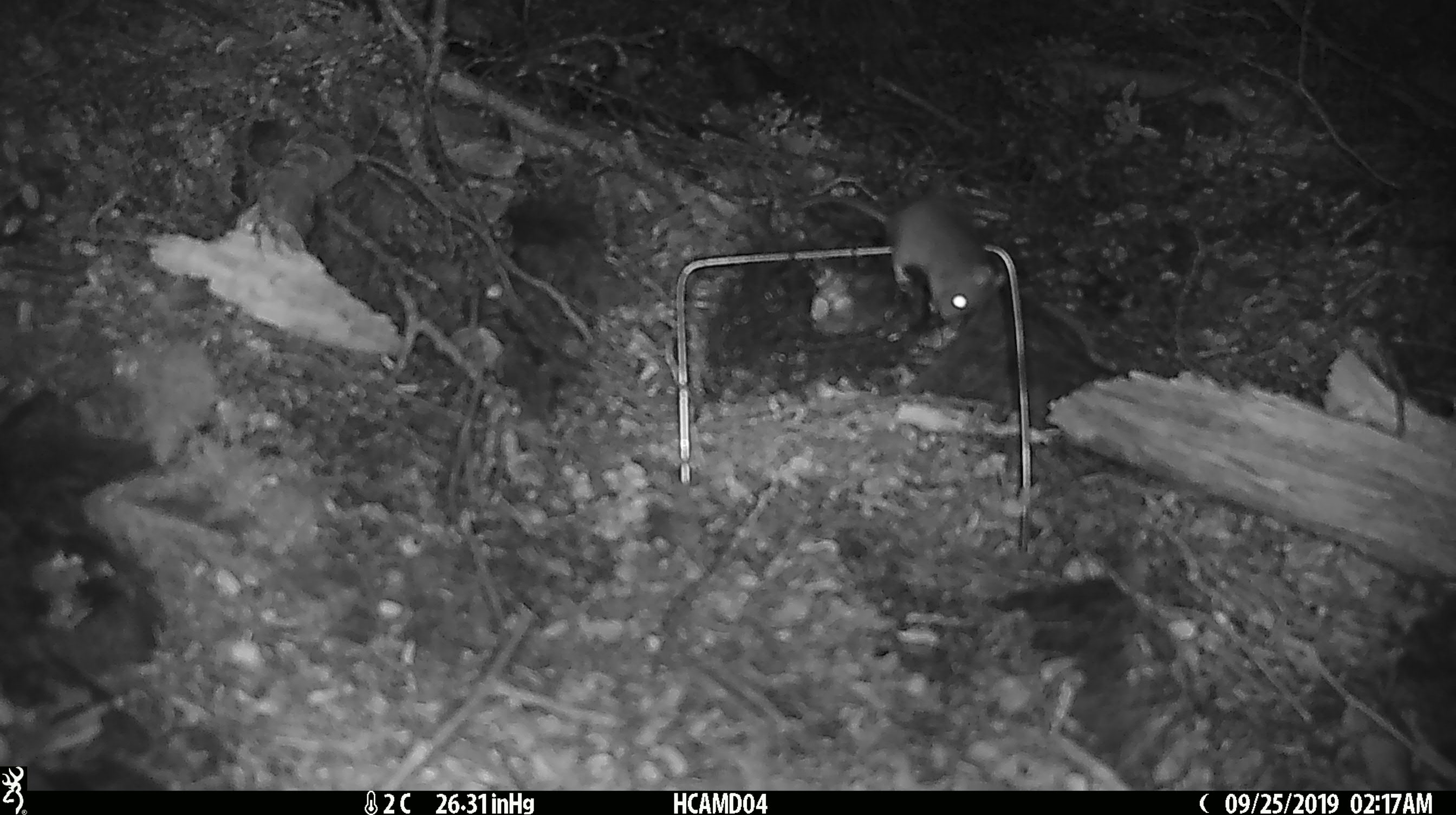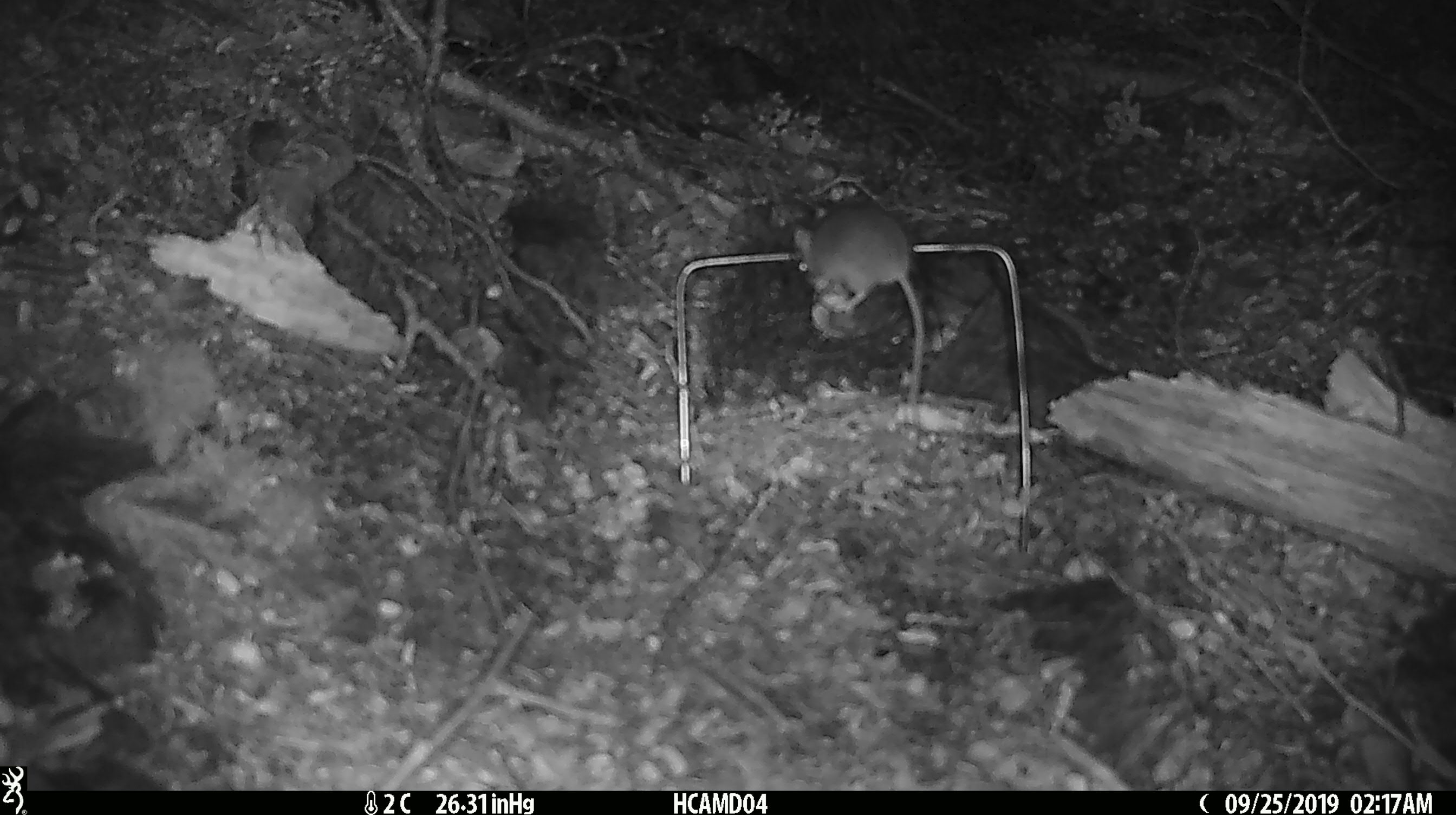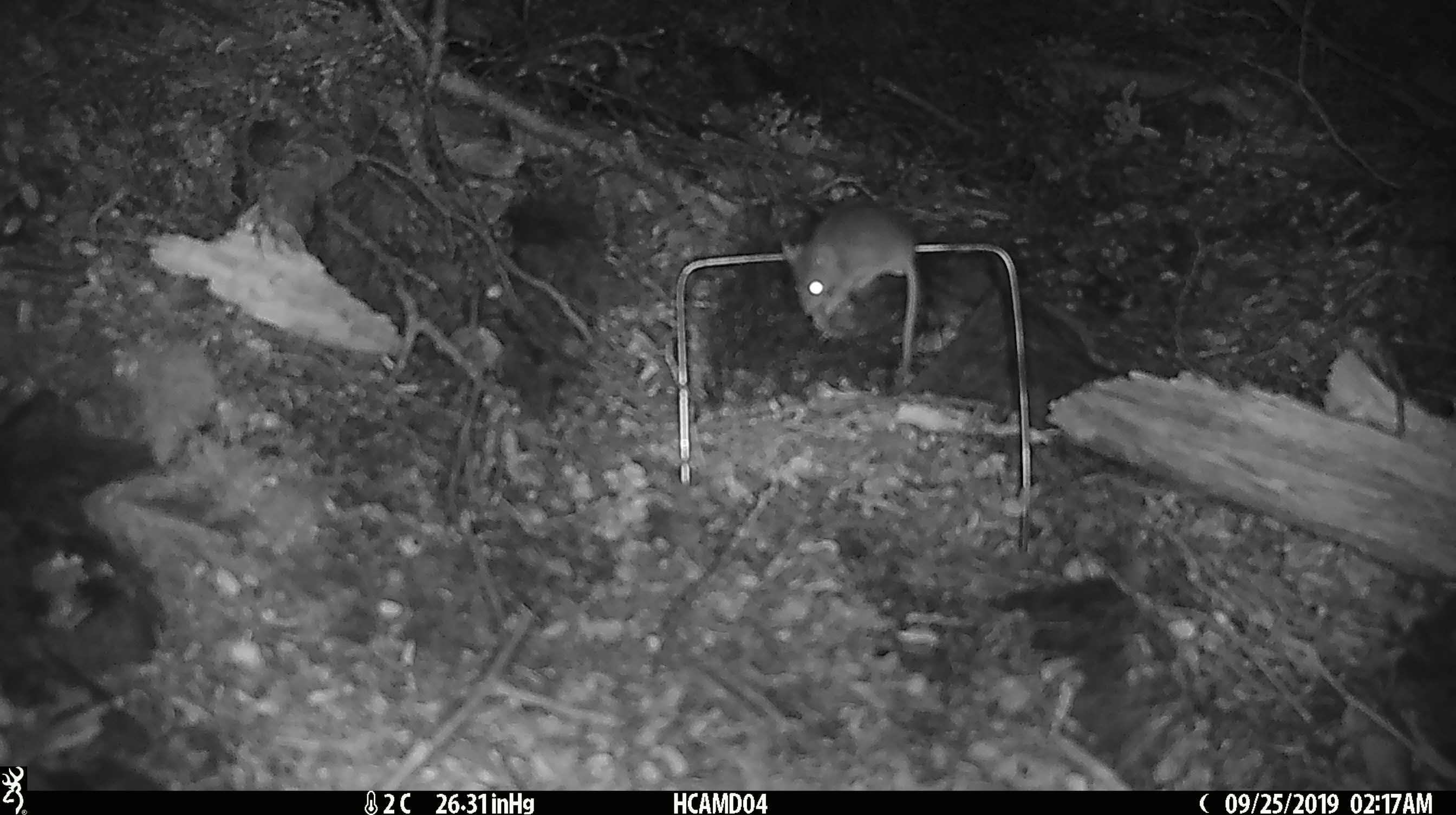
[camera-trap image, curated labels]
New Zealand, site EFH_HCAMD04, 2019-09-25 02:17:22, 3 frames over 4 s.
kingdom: Animalia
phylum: Chordata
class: Mammalia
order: Rodentia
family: Muridae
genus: Mus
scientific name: Mus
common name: mouse